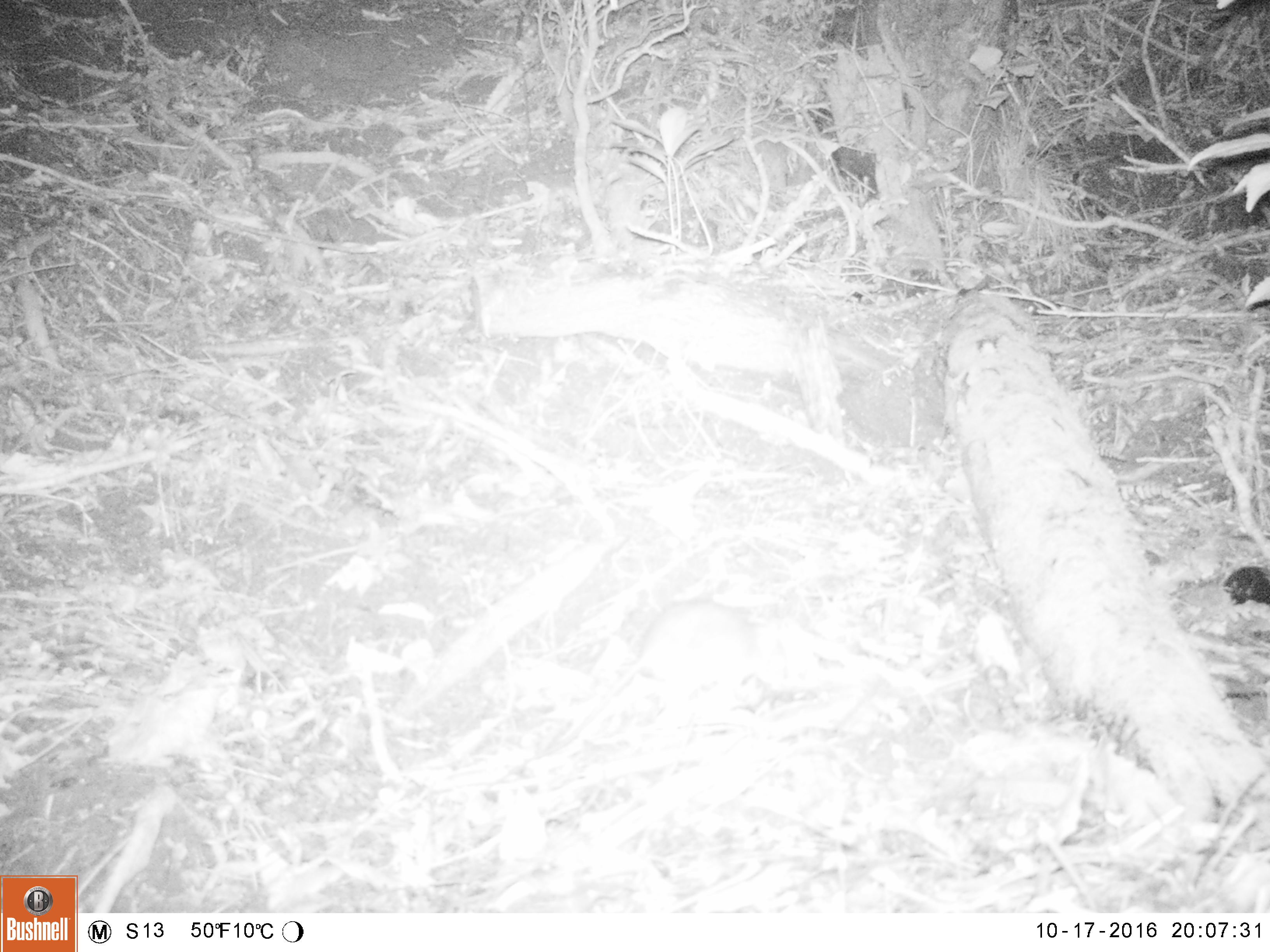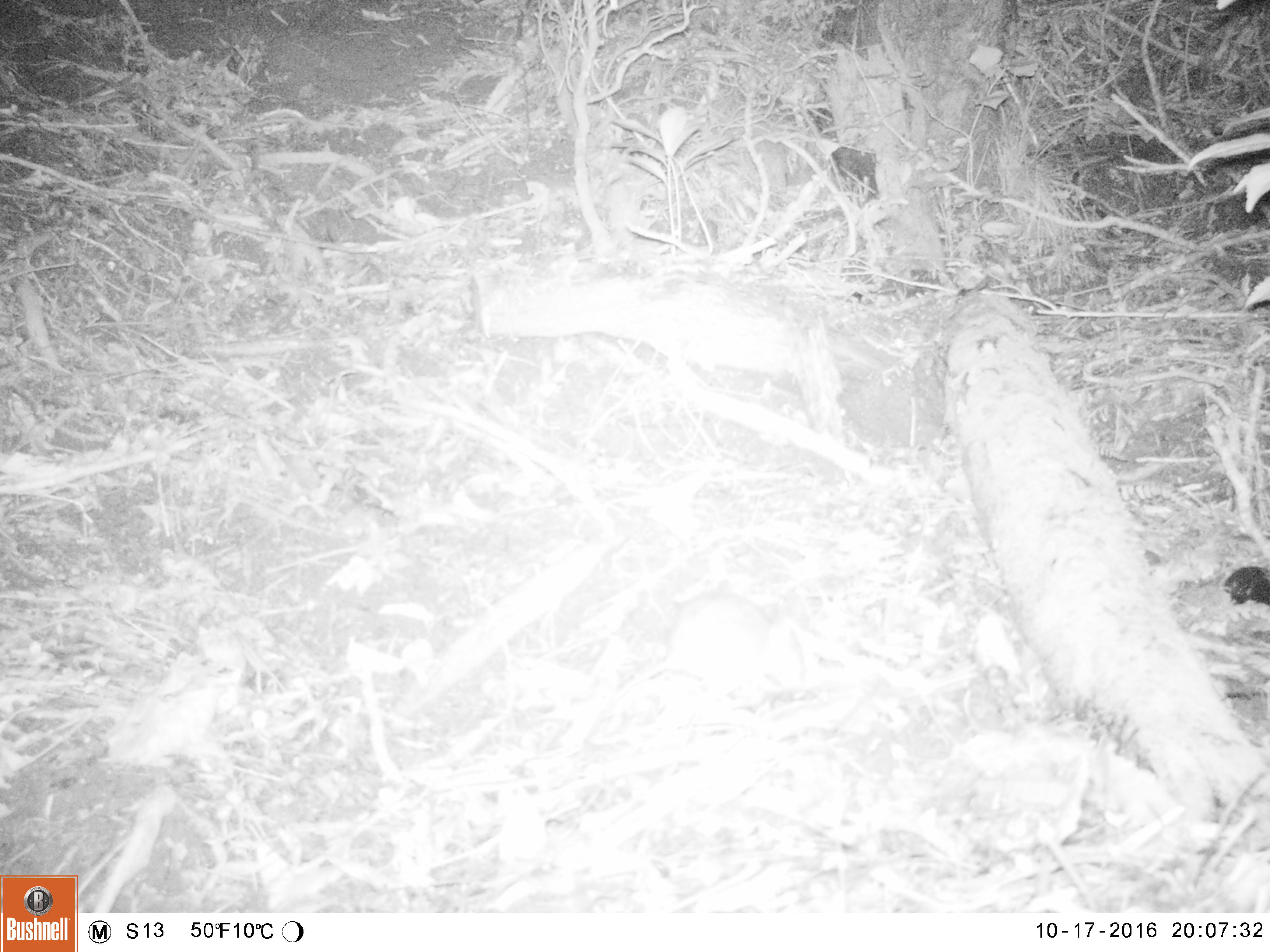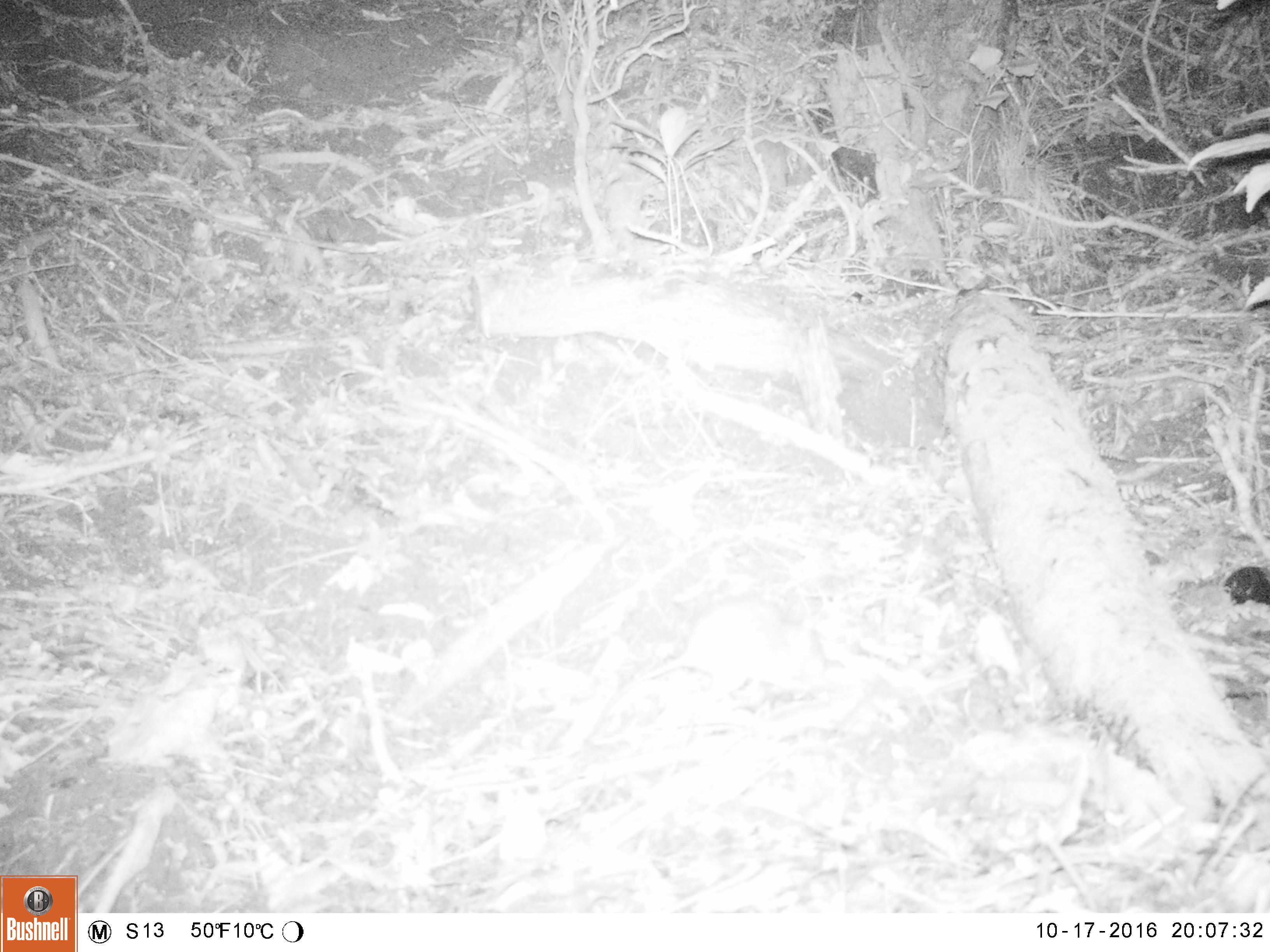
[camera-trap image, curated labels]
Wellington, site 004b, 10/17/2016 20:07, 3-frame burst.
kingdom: Animalia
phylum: Chordata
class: Mammalia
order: Rodentia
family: Muridae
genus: Mus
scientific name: Mus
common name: mouse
Mouse (Mus).